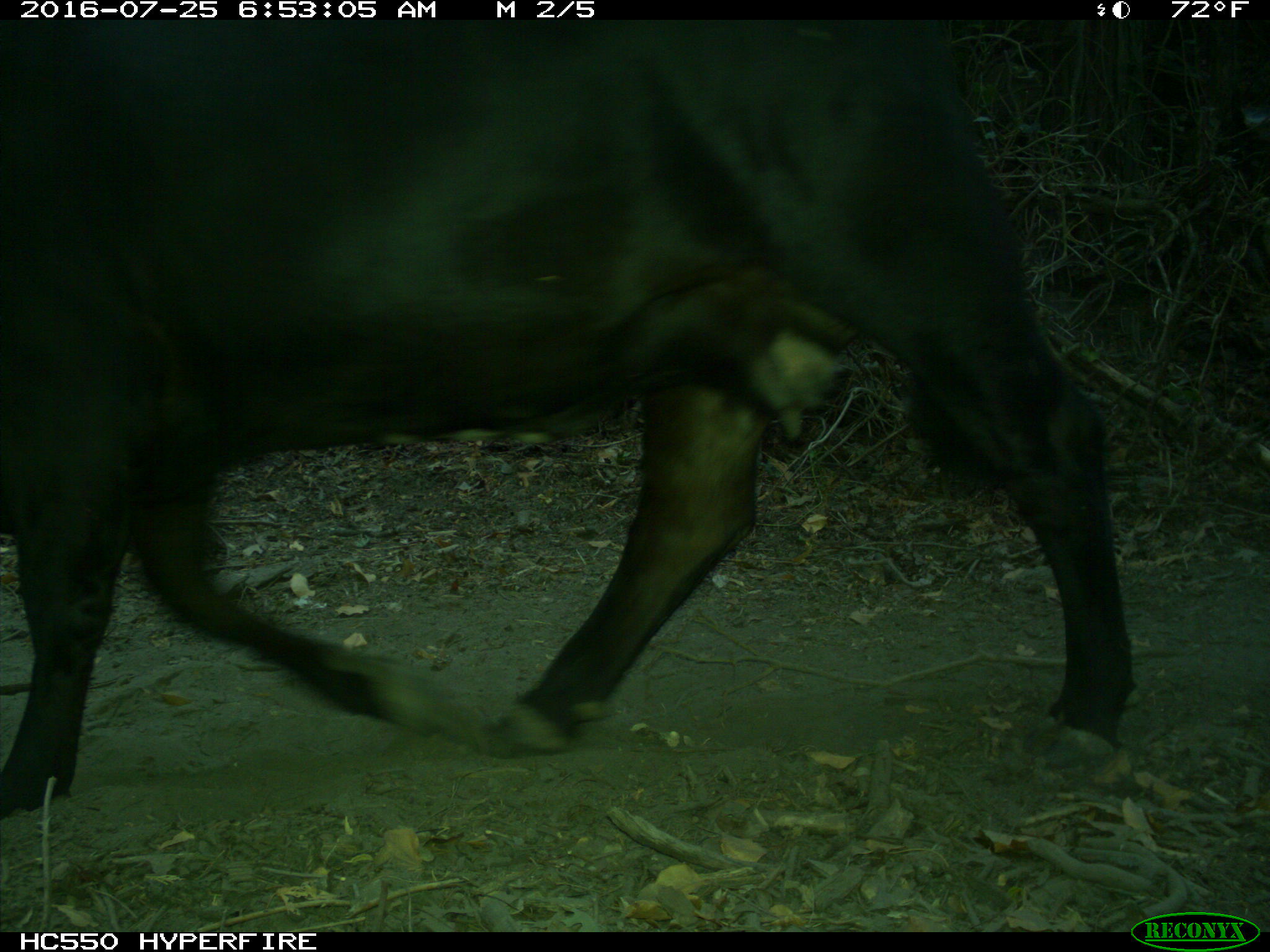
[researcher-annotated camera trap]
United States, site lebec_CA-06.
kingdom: Animalia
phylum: Chordata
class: Mammalia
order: Artiodactyla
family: Bovidae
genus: Bos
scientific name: Bos taurus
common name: domestic cow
Bos taurus (domestic cow).